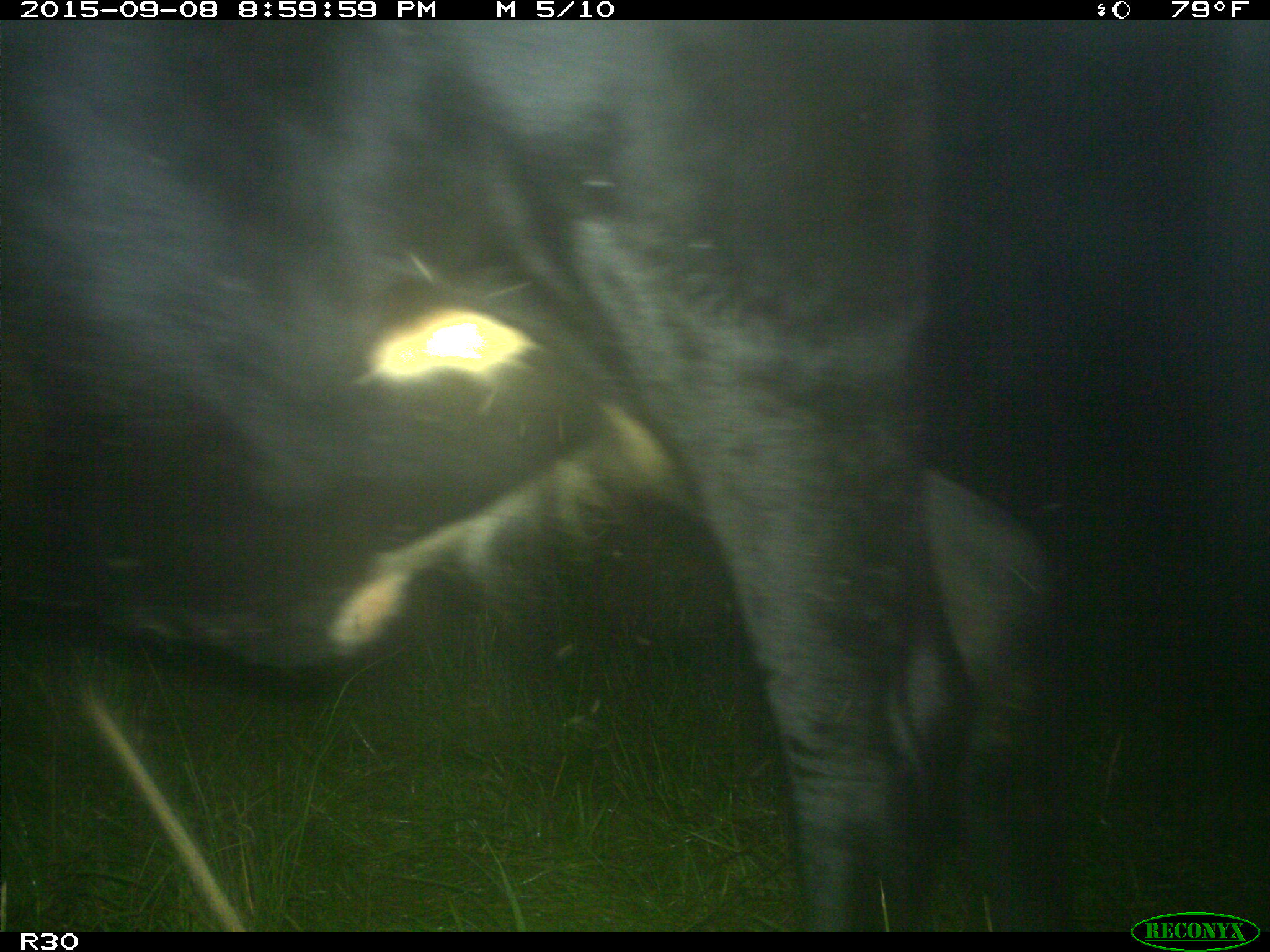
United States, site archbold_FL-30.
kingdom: Animalia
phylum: Chordata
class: Mammalia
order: Artiodactyla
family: Bovidae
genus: Bos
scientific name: Bos taurus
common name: domestic cow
Bos taurus (domestic cow).